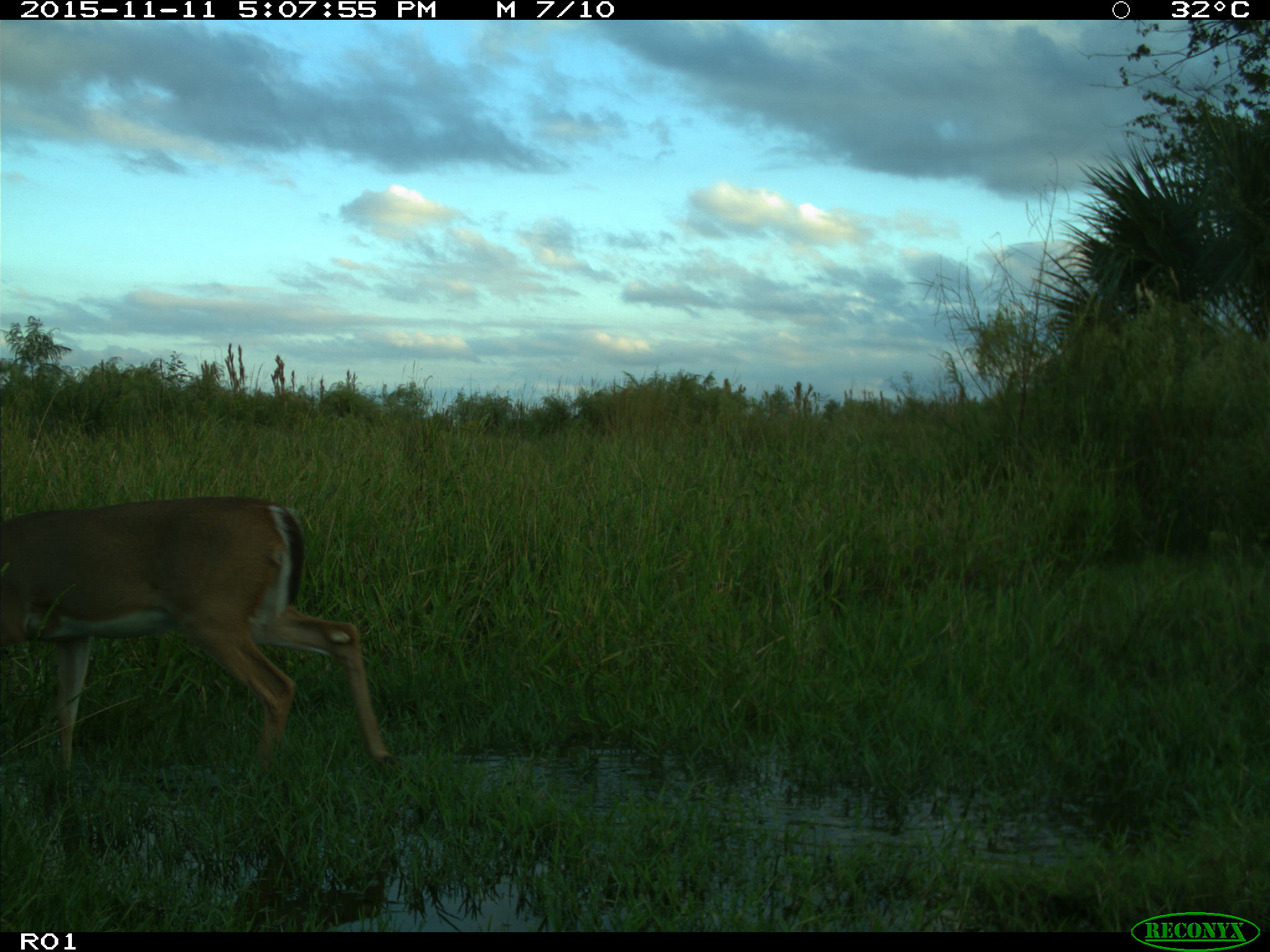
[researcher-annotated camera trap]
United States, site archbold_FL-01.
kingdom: Animalia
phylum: Chordata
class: Mammalia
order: Artiodactyla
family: Cervidae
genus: Odocoileus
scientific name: Odocoileus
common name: deer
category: unidentified deer